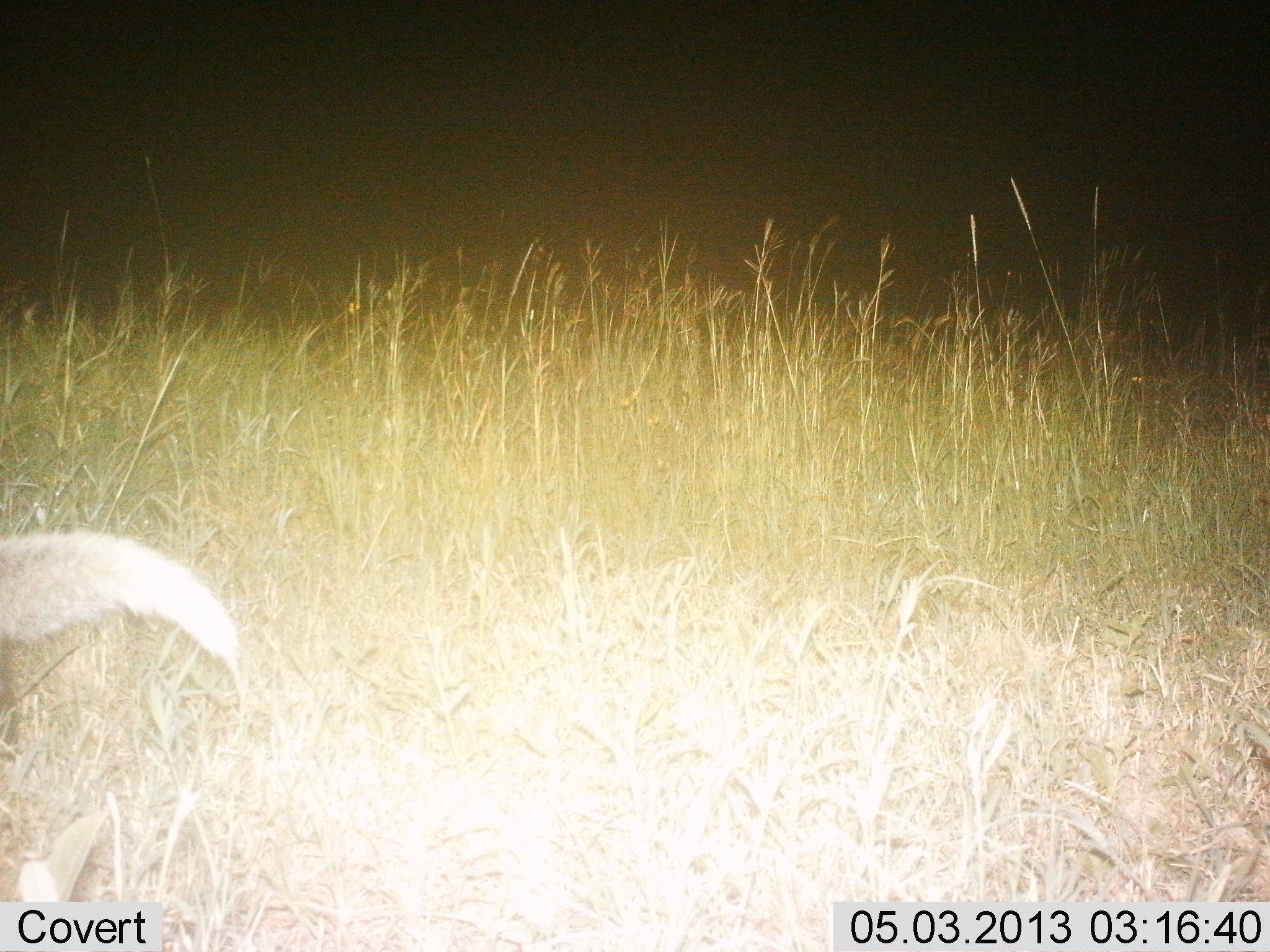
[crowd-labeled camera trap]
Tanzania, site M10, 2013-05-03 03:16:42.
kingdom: Animalia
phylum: Chordata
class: Mammalia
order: Carnivora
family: Canidae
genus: Lupulella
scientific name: Lupulella mesomelas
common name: black-backed jackal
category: jackal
Jackal (black-backed jackal) (Lupulella mesomelas), count 1. Behavior (volunteer vote fractions): standing 33%, resting 0%, moving 67%, interacting 0%. Young present (vote fraction): 0%. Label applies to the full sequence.